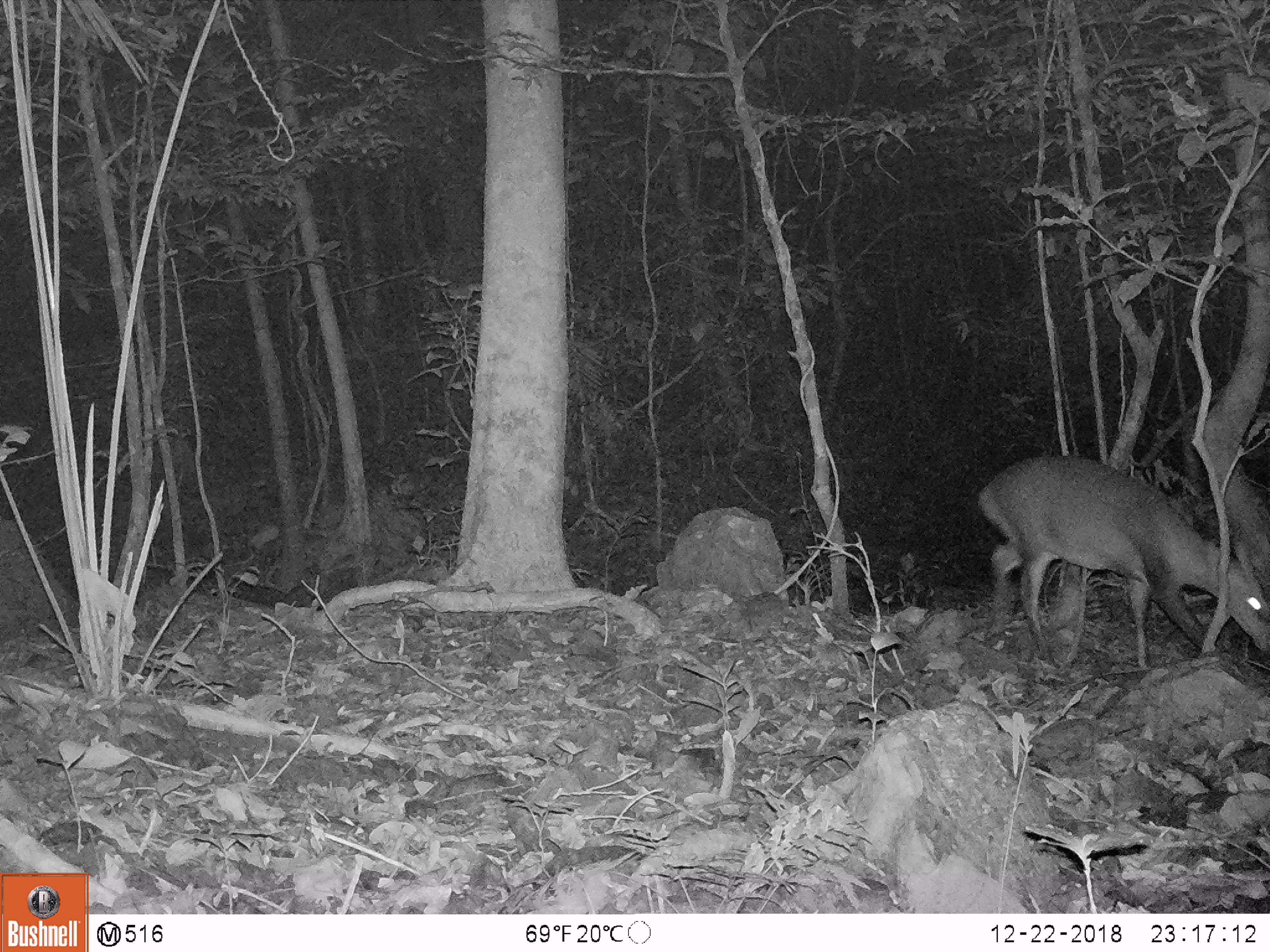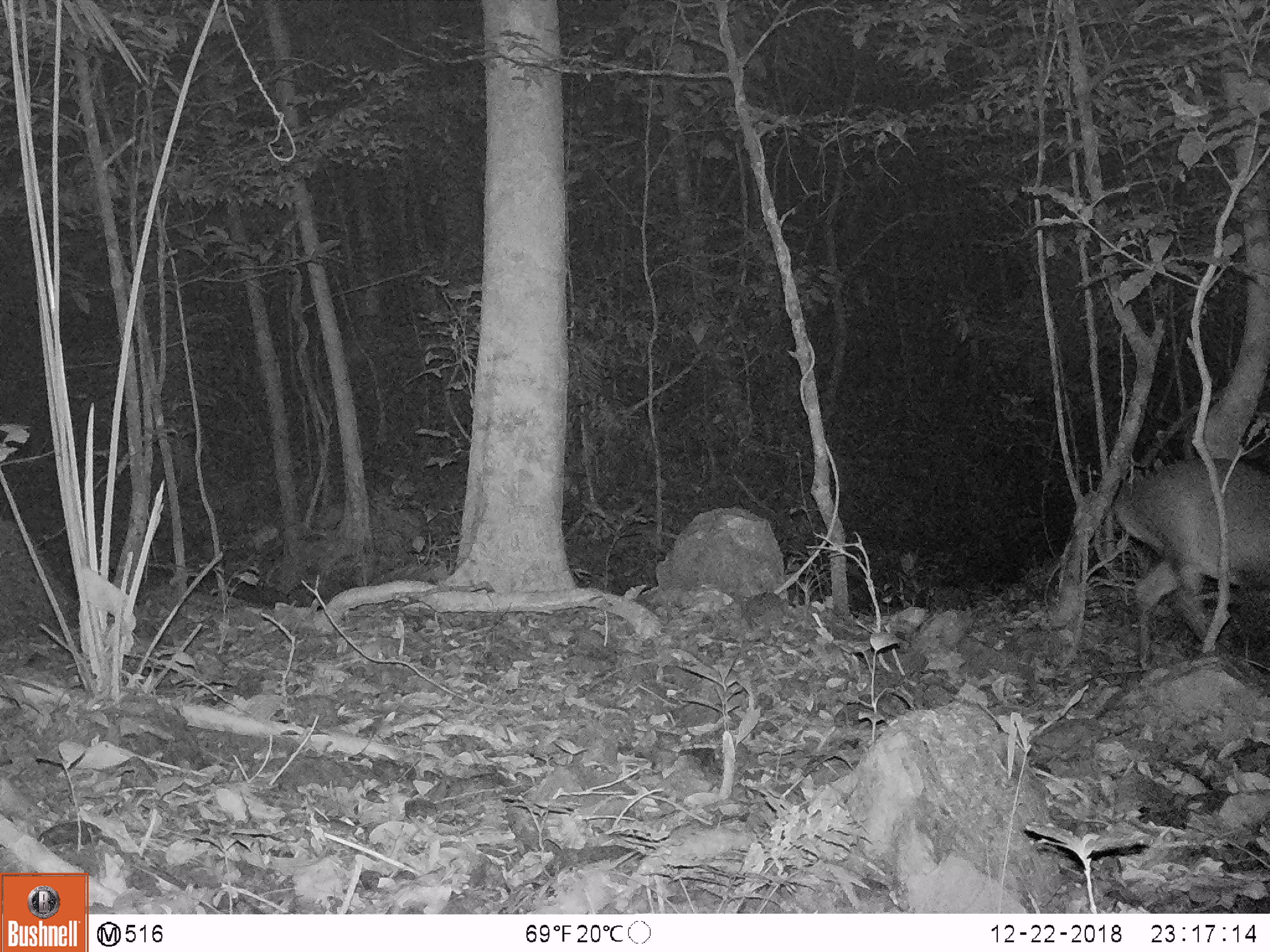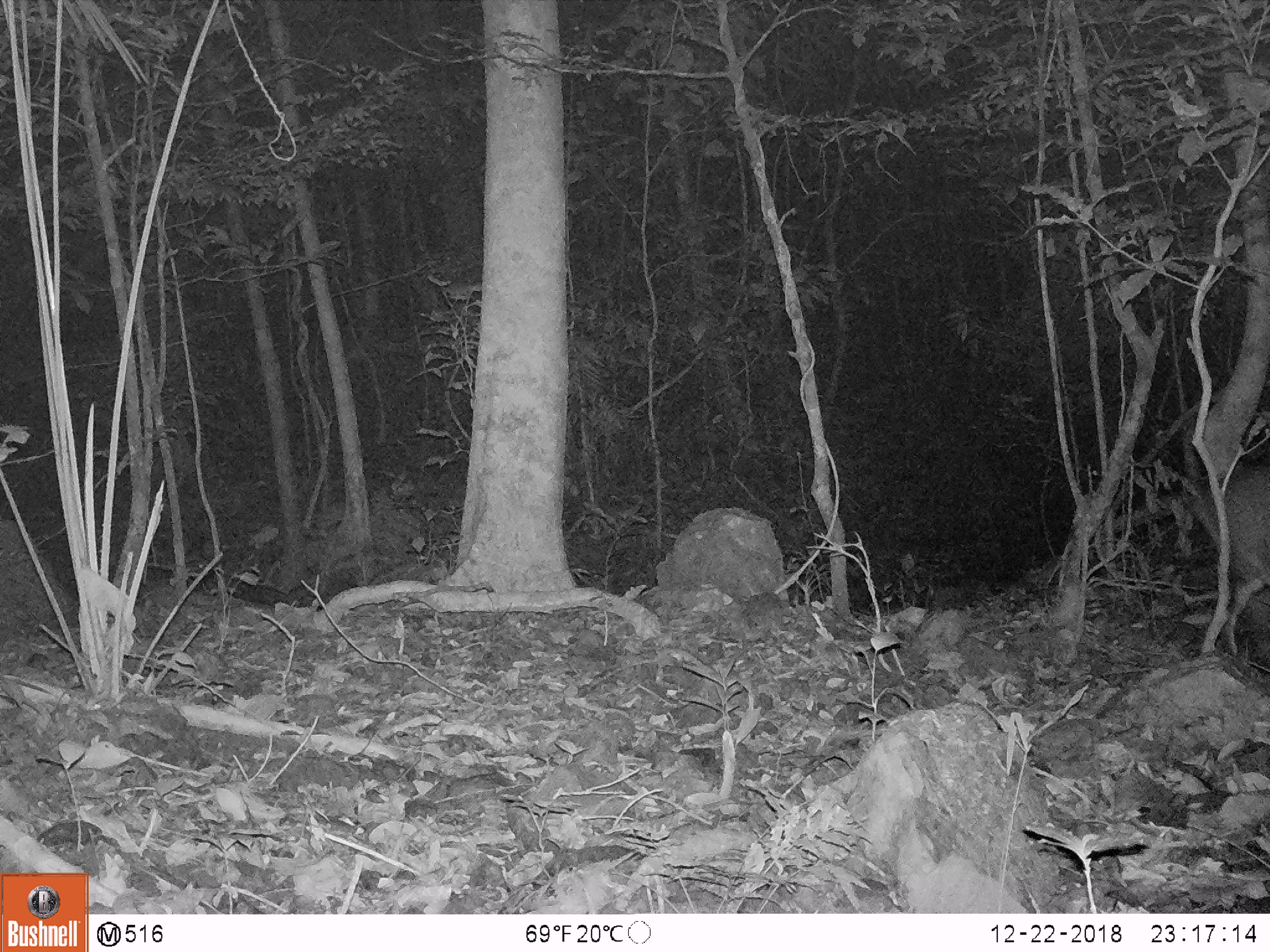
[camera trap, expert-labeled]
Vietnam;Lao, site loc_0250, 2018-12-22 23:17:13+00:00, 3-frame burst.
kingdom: Animalia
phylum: Chordata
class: Mammalia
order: Artiodactyla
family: Cervidae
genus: Muntiacus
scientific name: Muntiacus vuquangensis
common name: large-antlered muntjac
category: large antlered muntjac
Large antlered muntjac (large-antlered muntjac) (Muntiacus vuquangensis). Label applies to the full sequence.